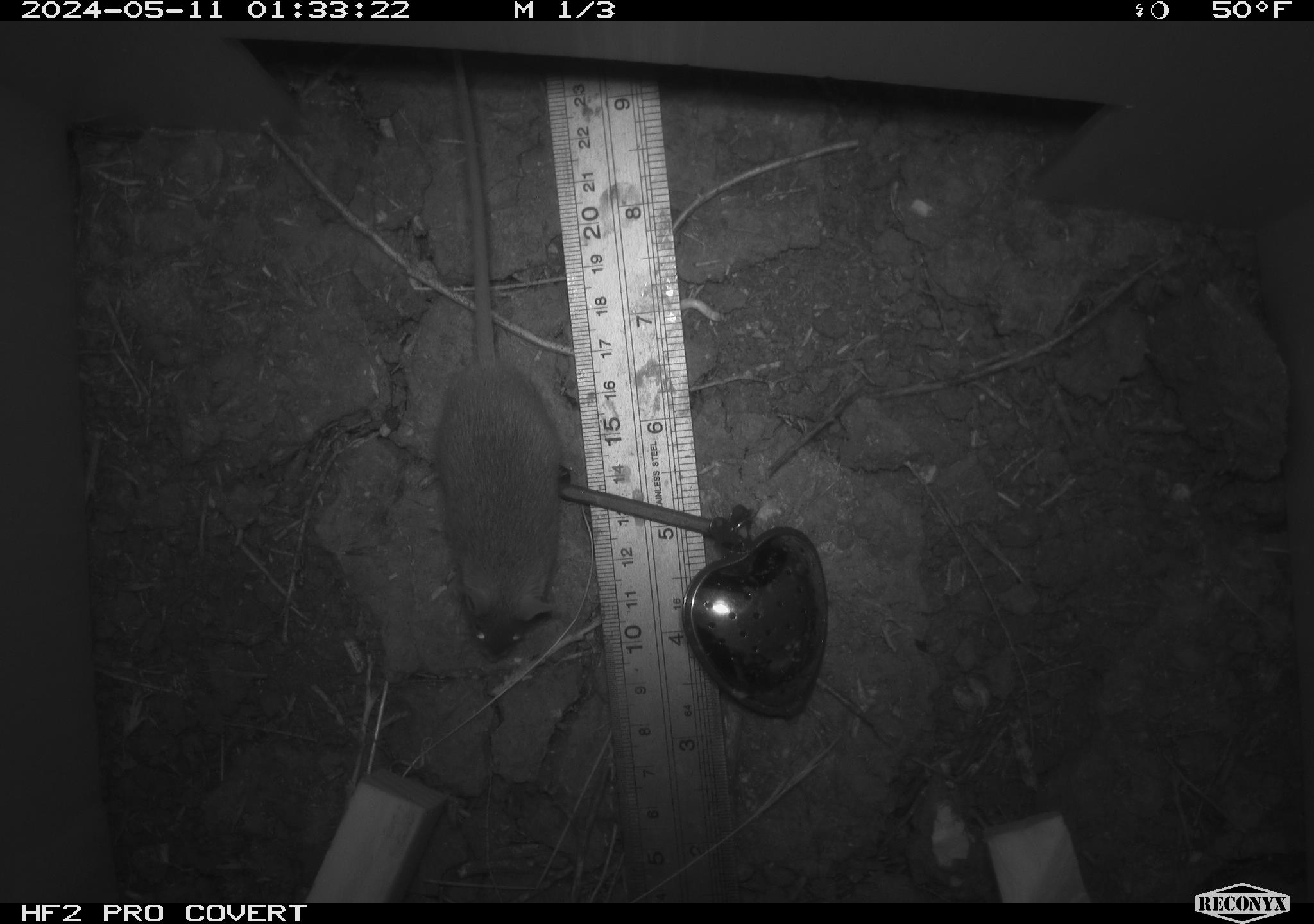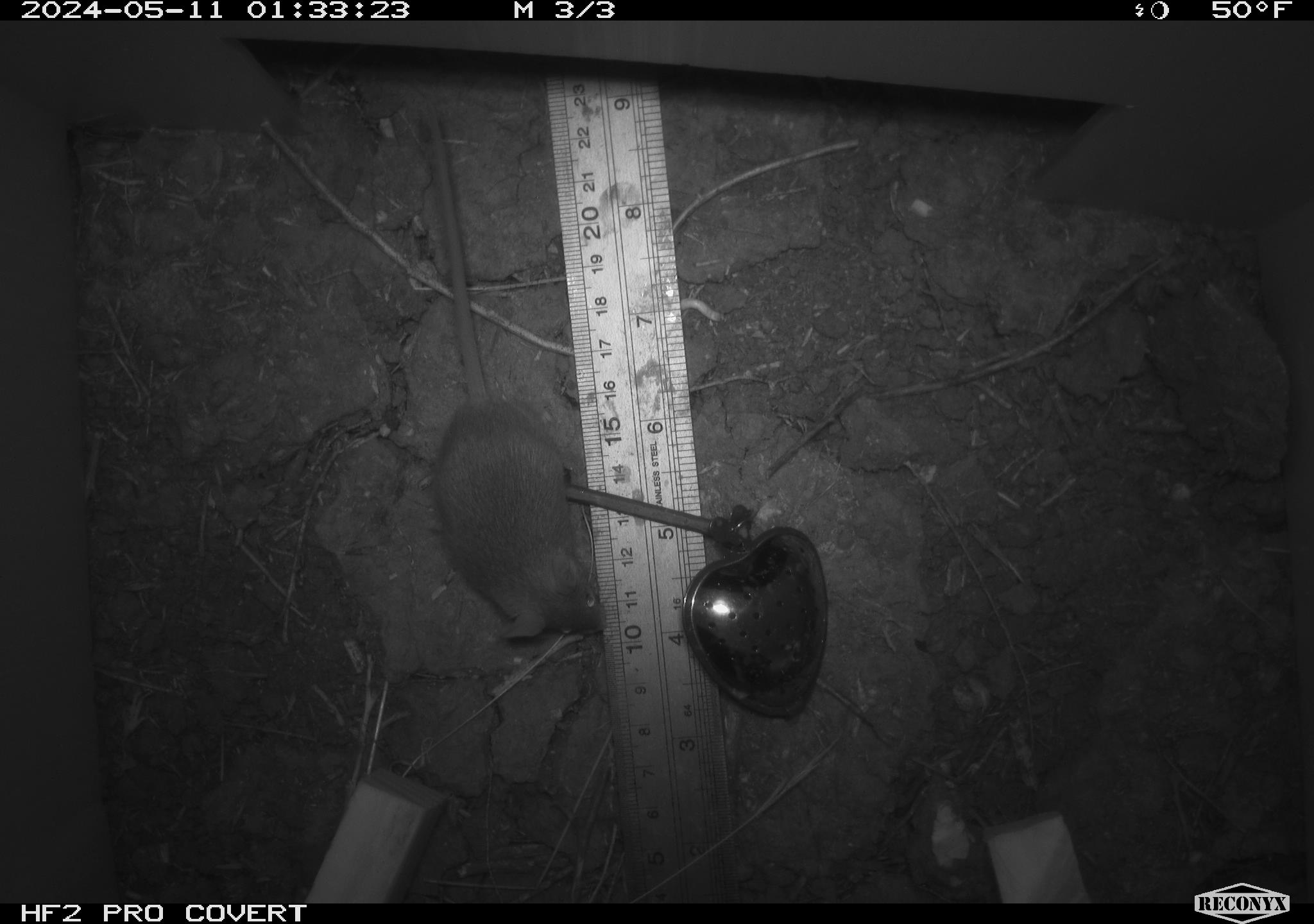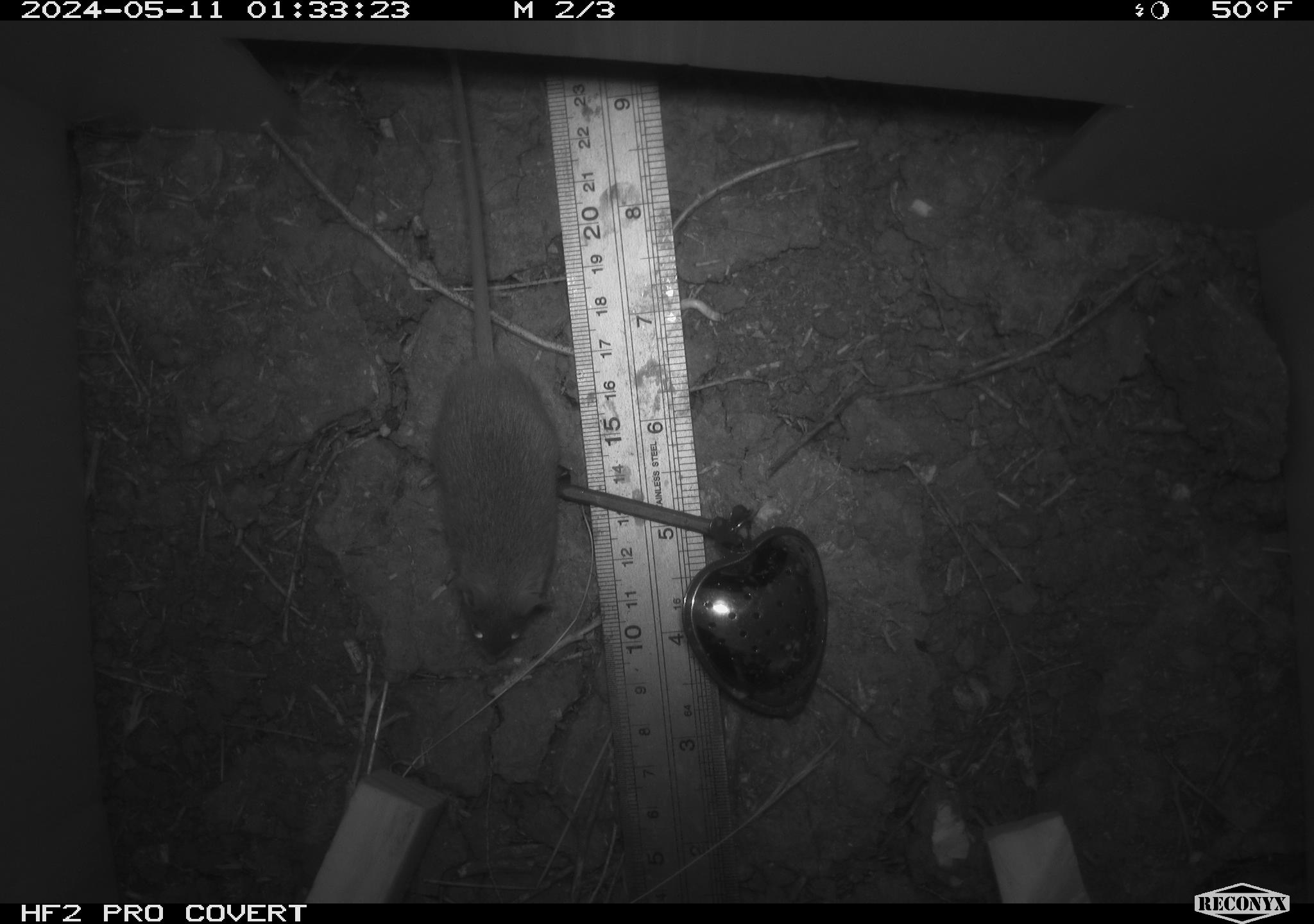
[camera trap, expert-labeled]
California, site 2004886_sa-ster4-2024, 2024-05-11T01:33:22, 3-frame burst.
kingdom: Animalia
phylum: Chordata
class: Mammalia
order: Rodentia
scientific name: Rodentia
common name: mouse species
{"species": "mouse species (Rodentia)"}